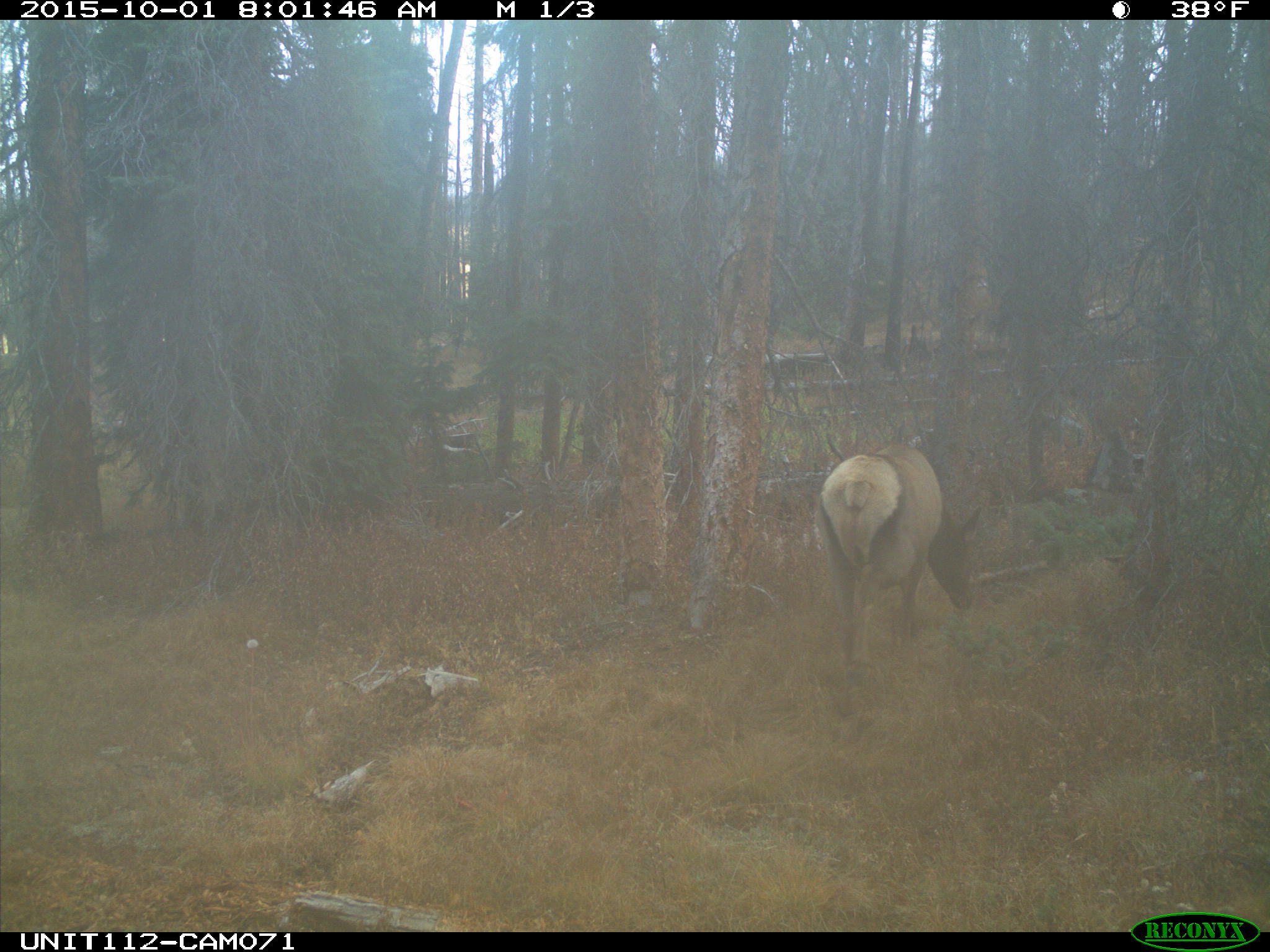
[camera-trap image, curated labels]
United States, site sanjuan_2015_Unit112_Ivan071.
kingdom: Animalia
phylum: Chordata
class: Mammalia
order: Artiodactyla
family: Cervidae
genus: Cervus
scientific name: Cervus elaphus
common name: red deer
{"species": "Cervus elaphus (red deer)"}